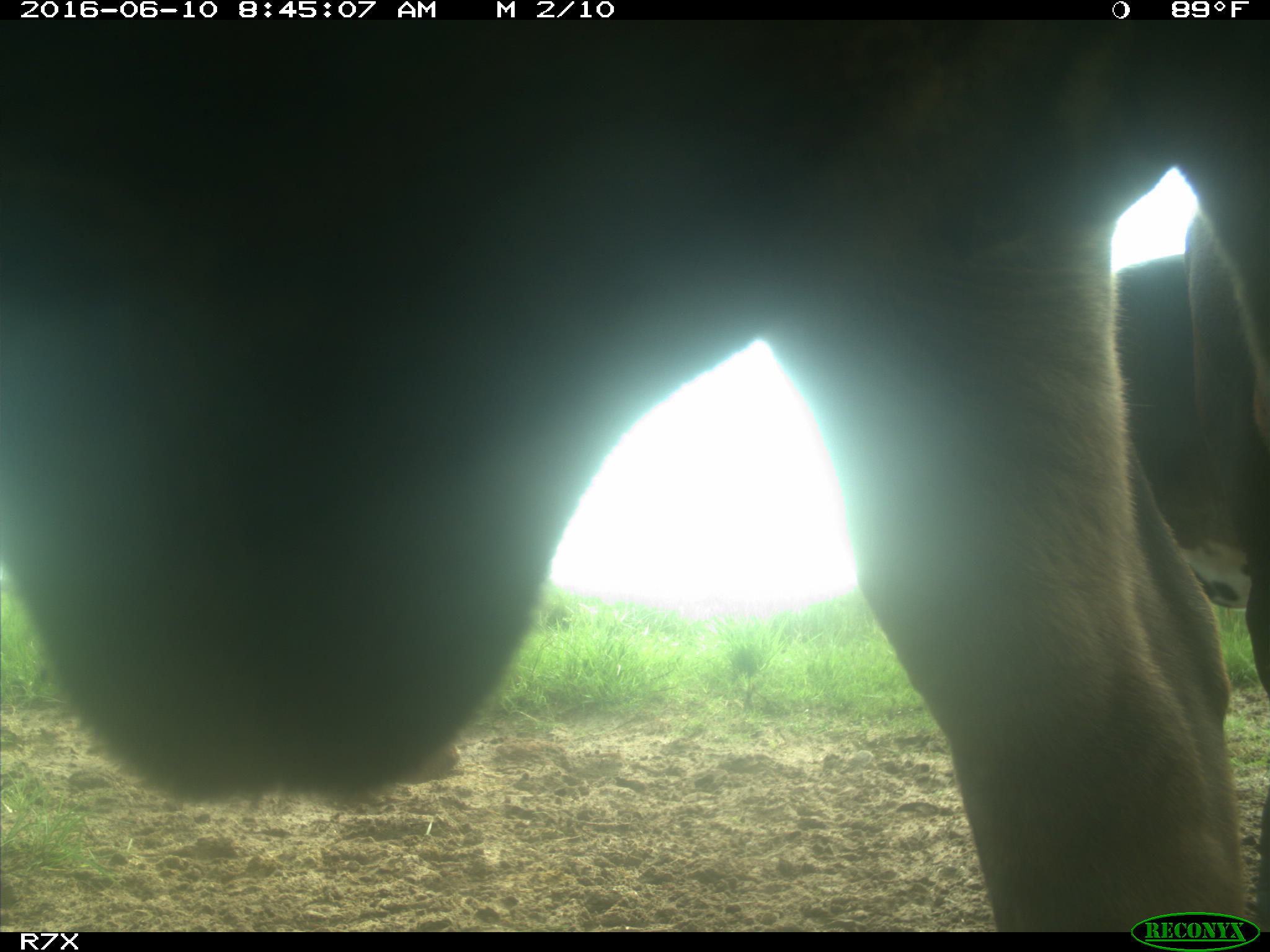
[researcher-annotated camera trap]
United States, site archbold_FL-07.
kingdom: Animalia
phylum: Chordata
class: Mammalia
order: Artiodactyla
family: Bovidae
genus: Bos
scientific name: Bos taurus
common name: domestic cow